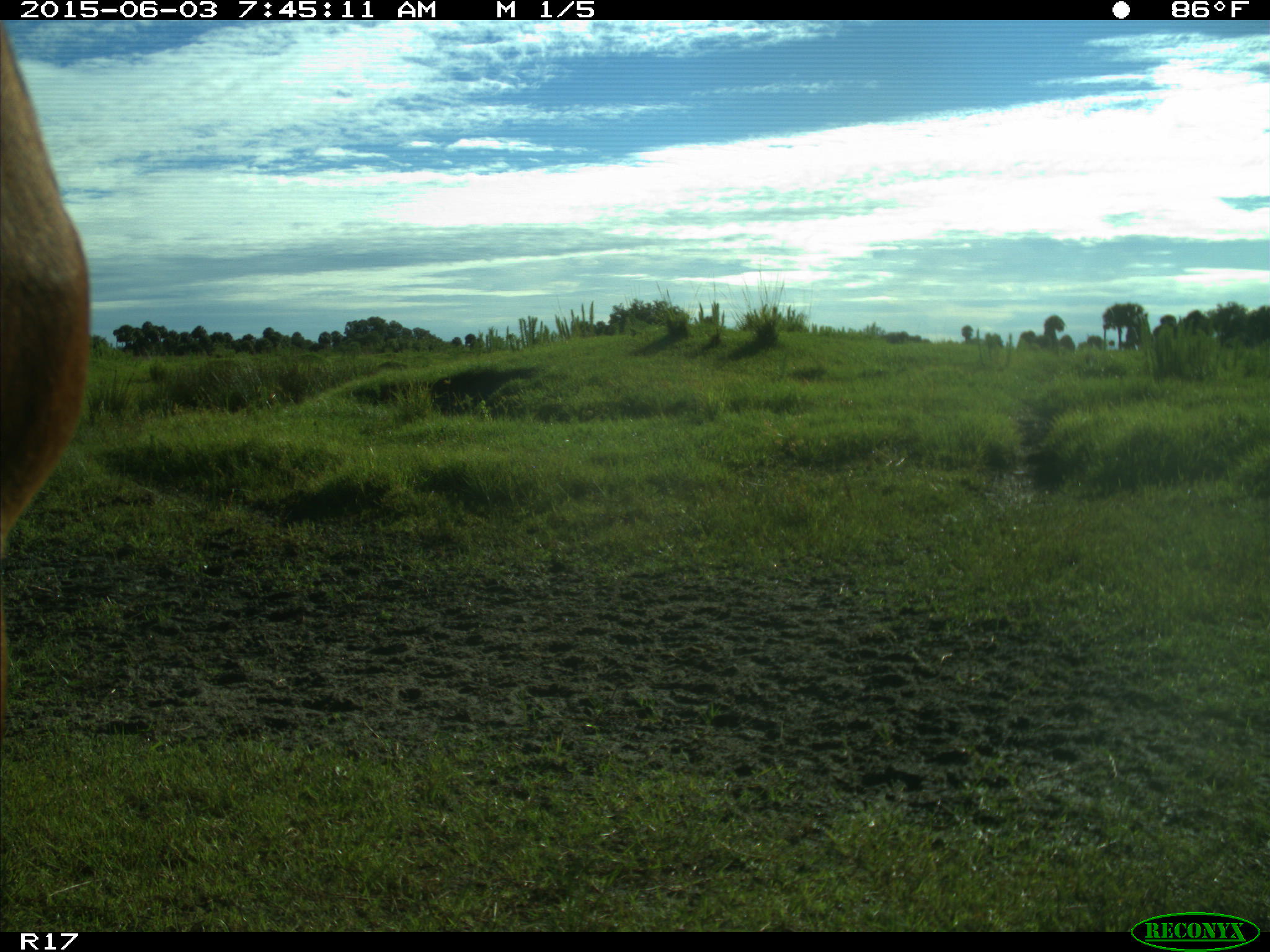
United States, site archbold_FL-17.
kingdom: Animalia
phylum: Chordata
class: Mammalia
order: Artiodactyla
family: Bovidae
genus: Bos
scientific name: Bos taurus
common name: domestic cow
Bos taurus (domestic cow).